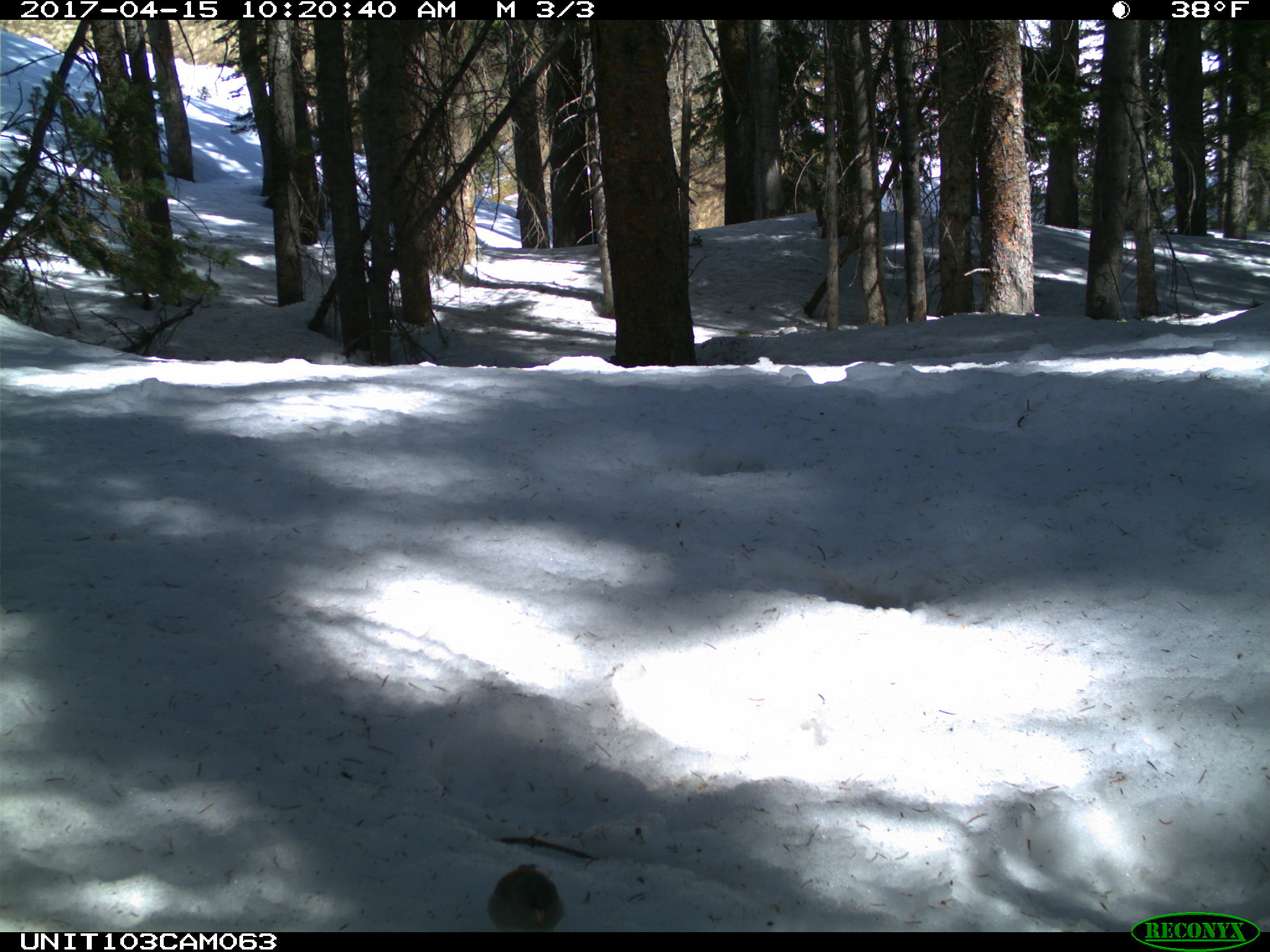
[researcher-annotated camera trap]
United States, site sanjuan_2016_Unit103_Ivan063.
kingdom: Animalia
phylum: Chordata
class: Aves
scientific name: Aves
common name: birds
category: unidentified bird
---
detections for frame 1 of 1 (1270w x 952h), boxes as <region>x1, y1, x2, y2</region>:
animal: <region>486, 863, 565, 932</region>